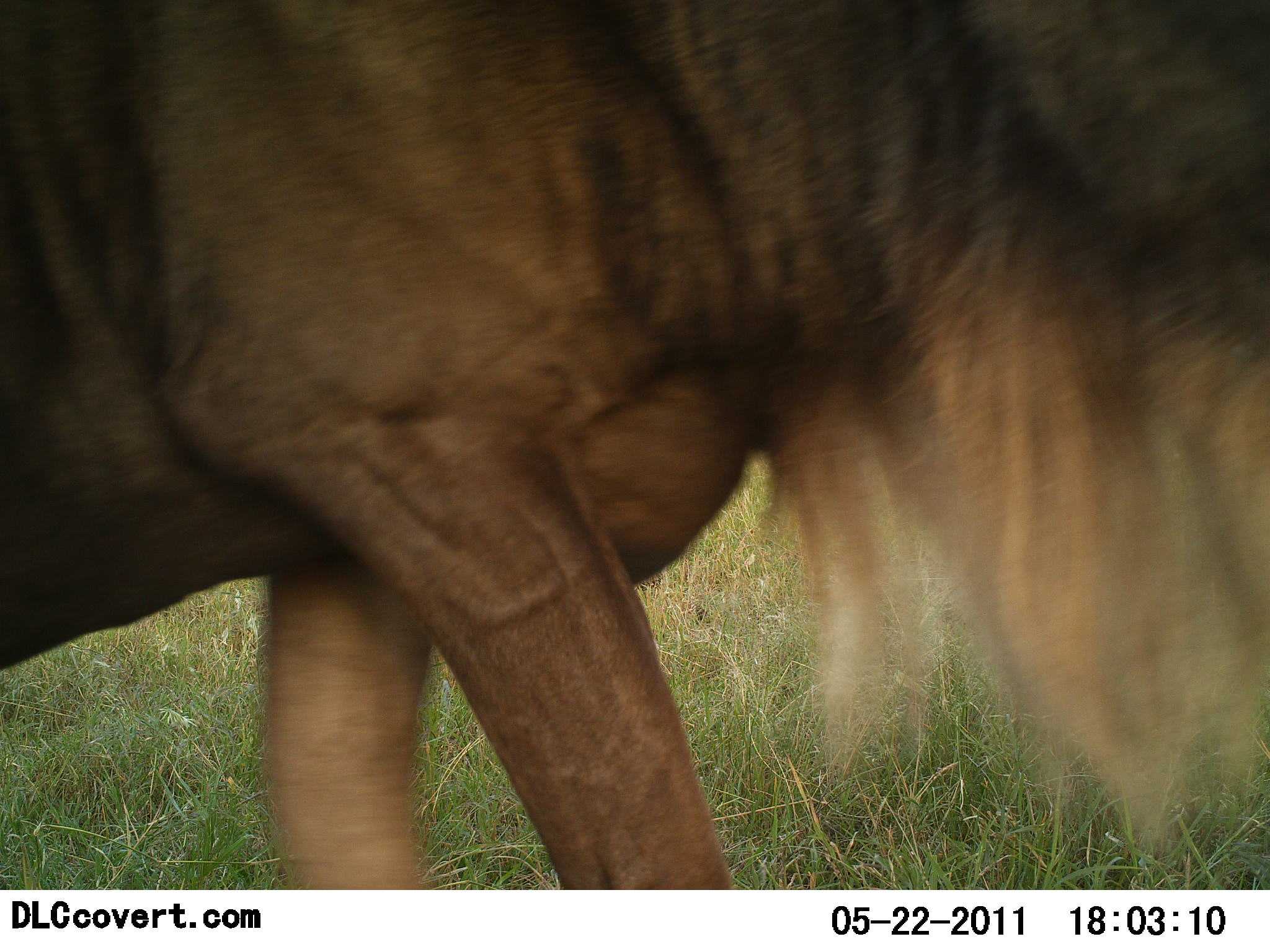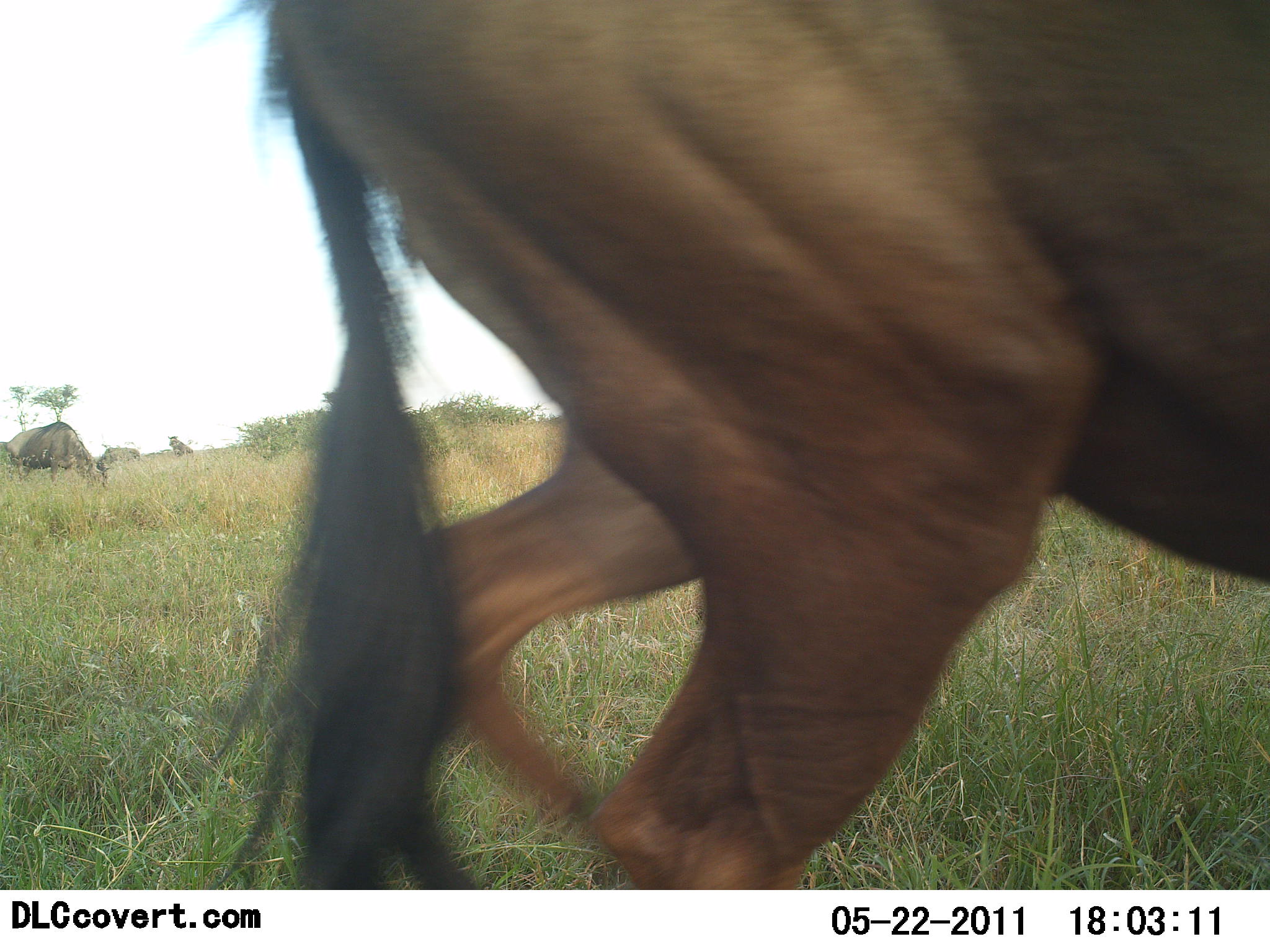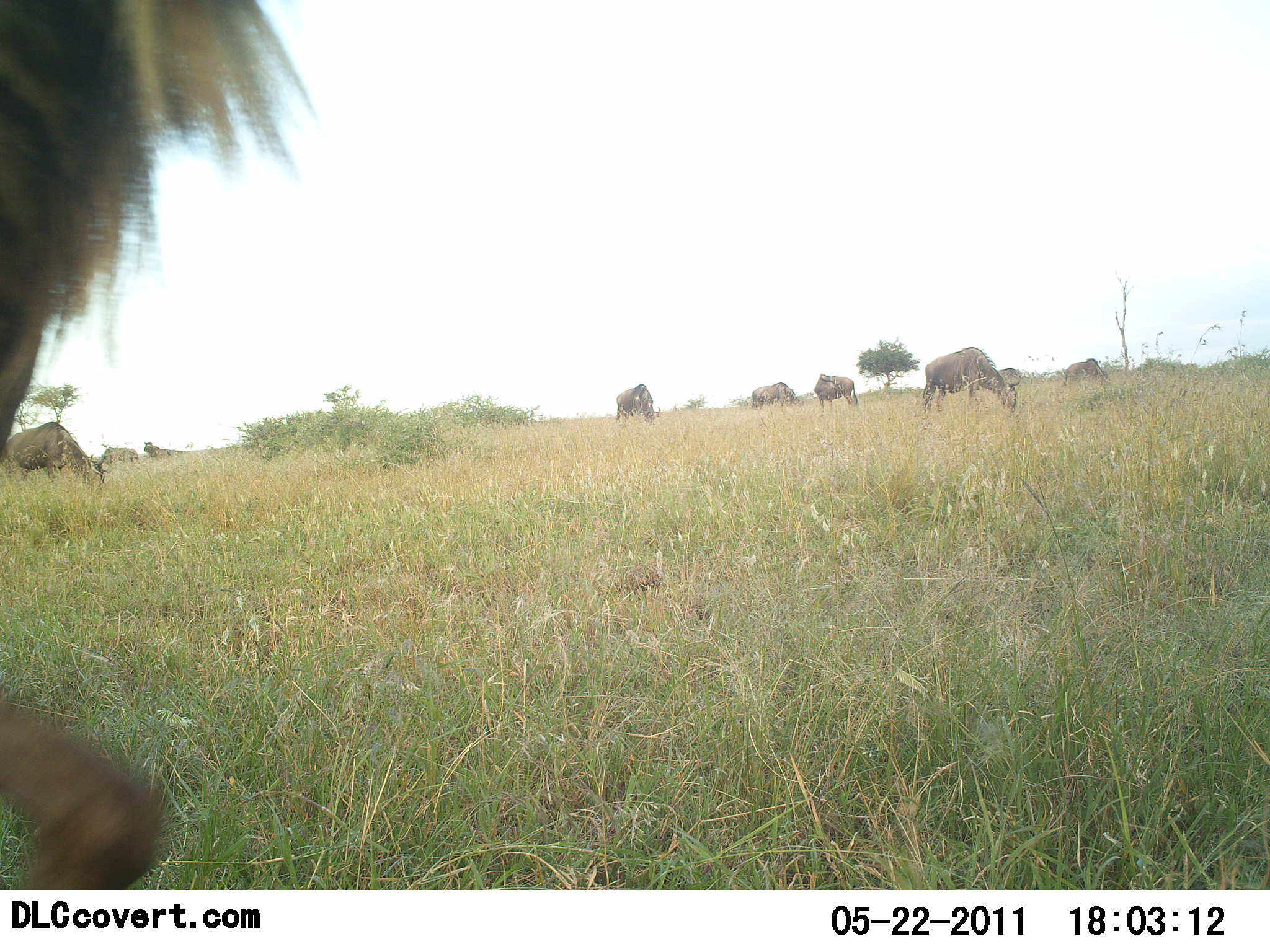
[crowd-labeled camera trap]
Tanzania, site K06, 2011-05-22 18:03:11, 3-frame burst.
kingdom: Animalia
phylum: Chordata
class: Mammalia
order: Artiodactyla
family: Bovidae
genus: Connochaetes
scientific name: Connochaetes taurinus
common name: blue wildebeest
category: wildebeest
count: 6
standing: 40%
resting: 0%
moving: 80%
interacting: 0%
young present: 0%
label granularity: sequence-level